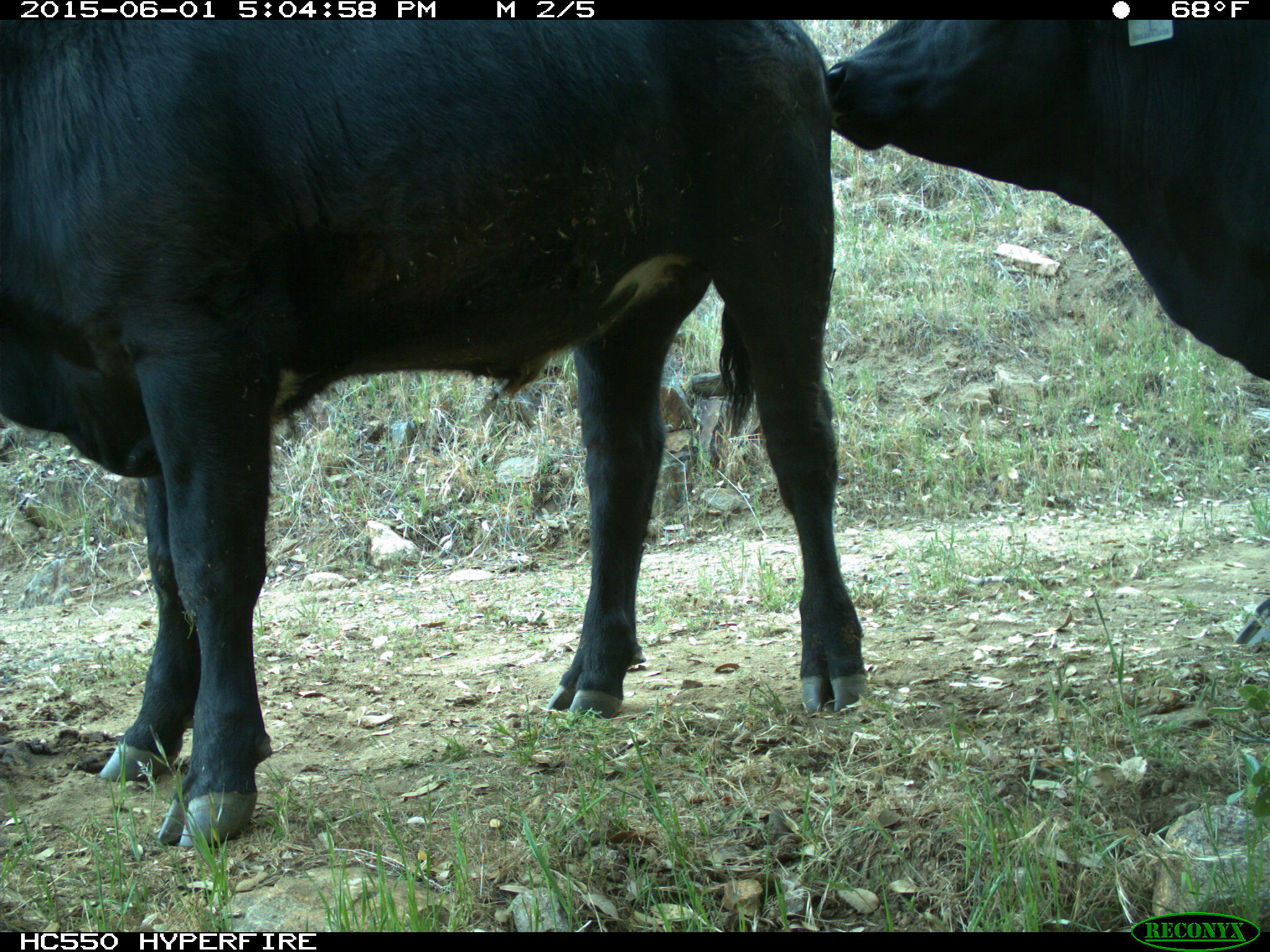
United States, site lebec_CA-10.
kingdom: Animalia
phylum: Chordata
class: Mammalia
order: Artiodactyla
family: Bovidae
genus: Bos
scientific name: Bos taurus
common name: domestic cow